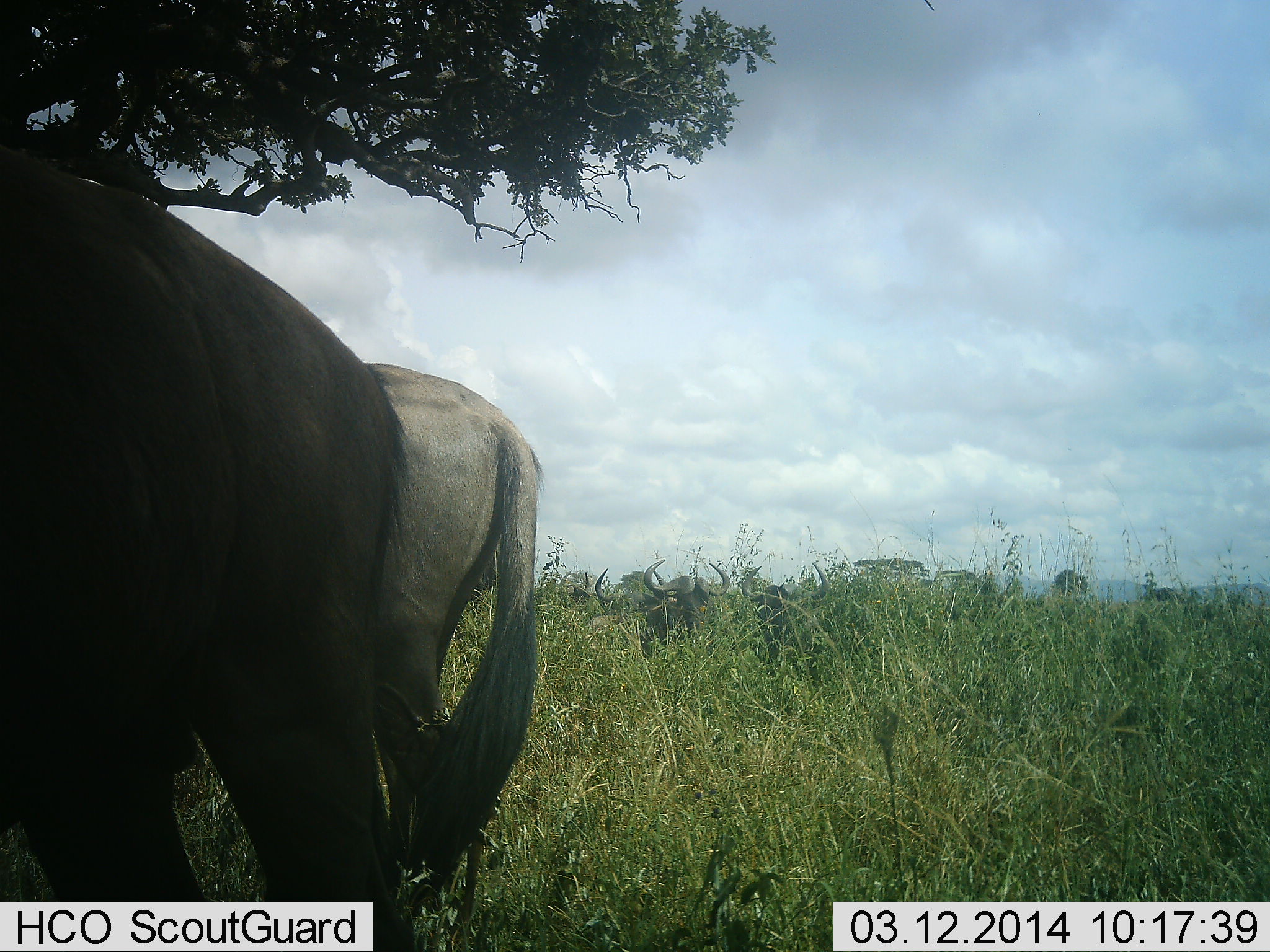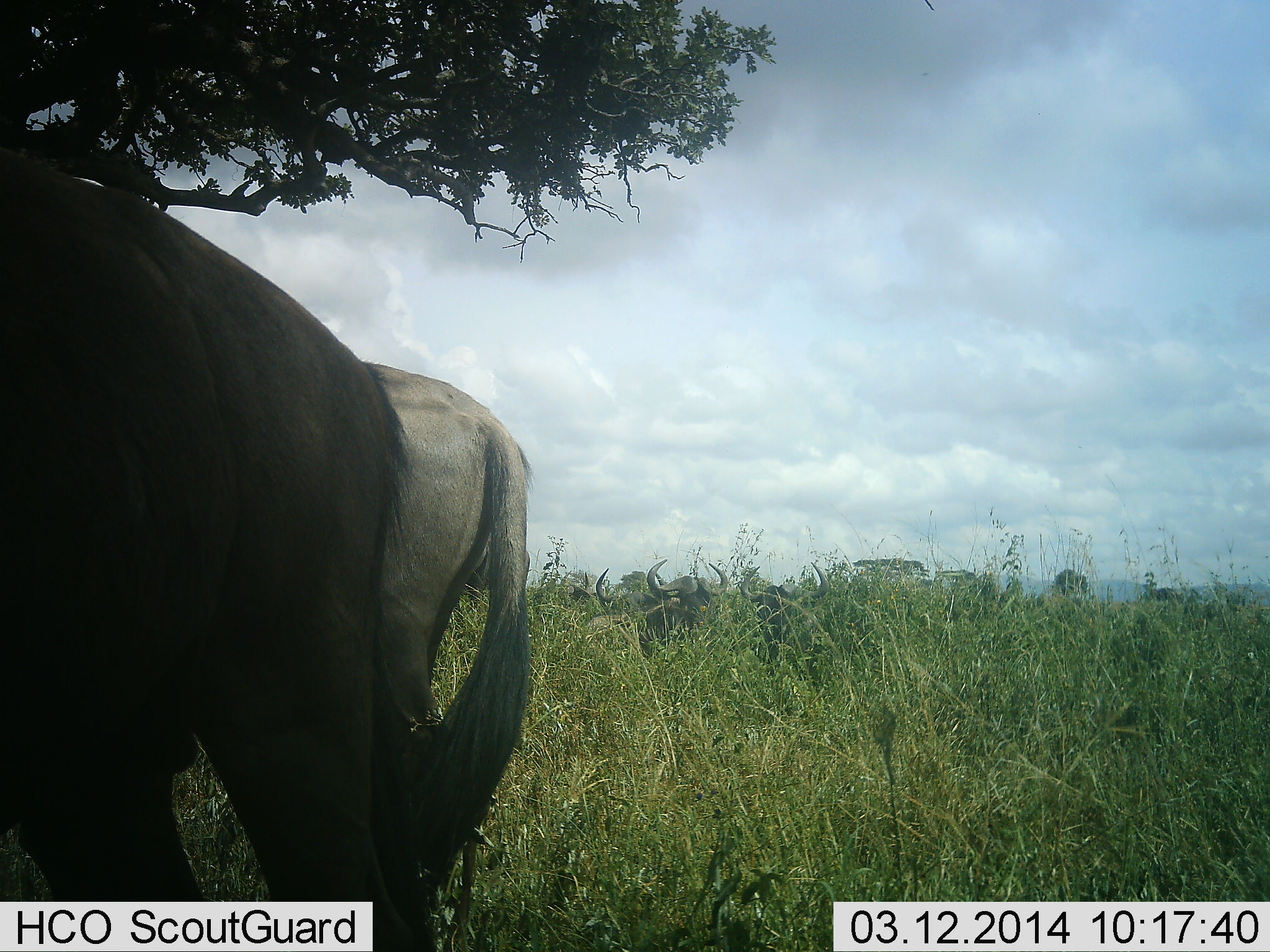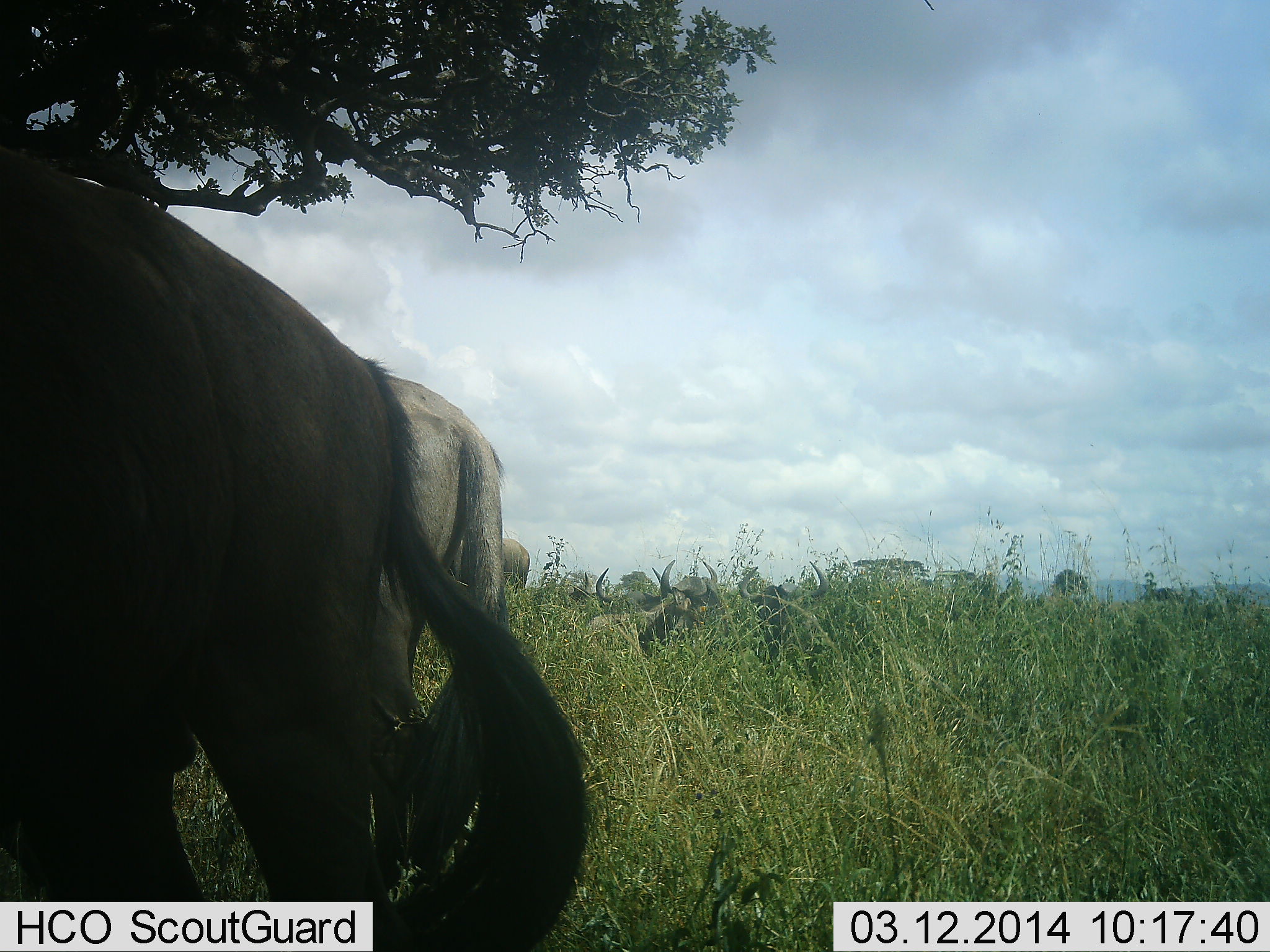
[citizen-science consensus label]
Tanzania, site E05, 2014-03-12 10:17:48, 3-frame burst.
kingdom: Animalia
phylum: Chordata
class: Mammalia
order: Artiodactyla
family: Bovidae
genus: Connochaetes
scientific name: Connochaetes taurinus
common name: blue wildebeest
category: wildebeest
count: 5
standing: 80%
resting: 40%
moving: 0%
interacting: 0%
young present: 0%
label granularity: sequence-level